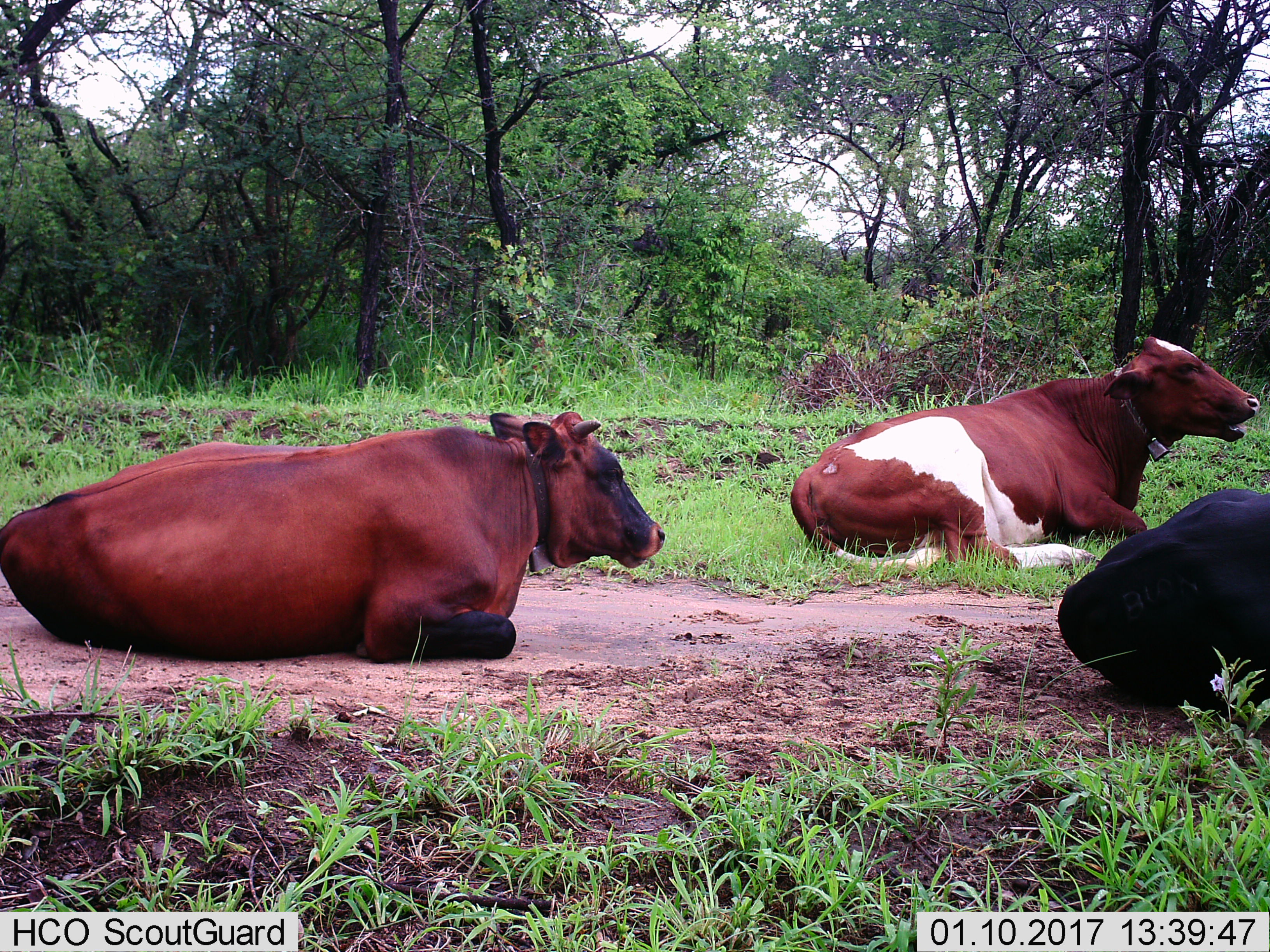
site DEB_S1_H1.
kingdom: Animalia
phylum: Chordata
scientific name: Vertebrata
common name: domestic animal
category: domesticanimal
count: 3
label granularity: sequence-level